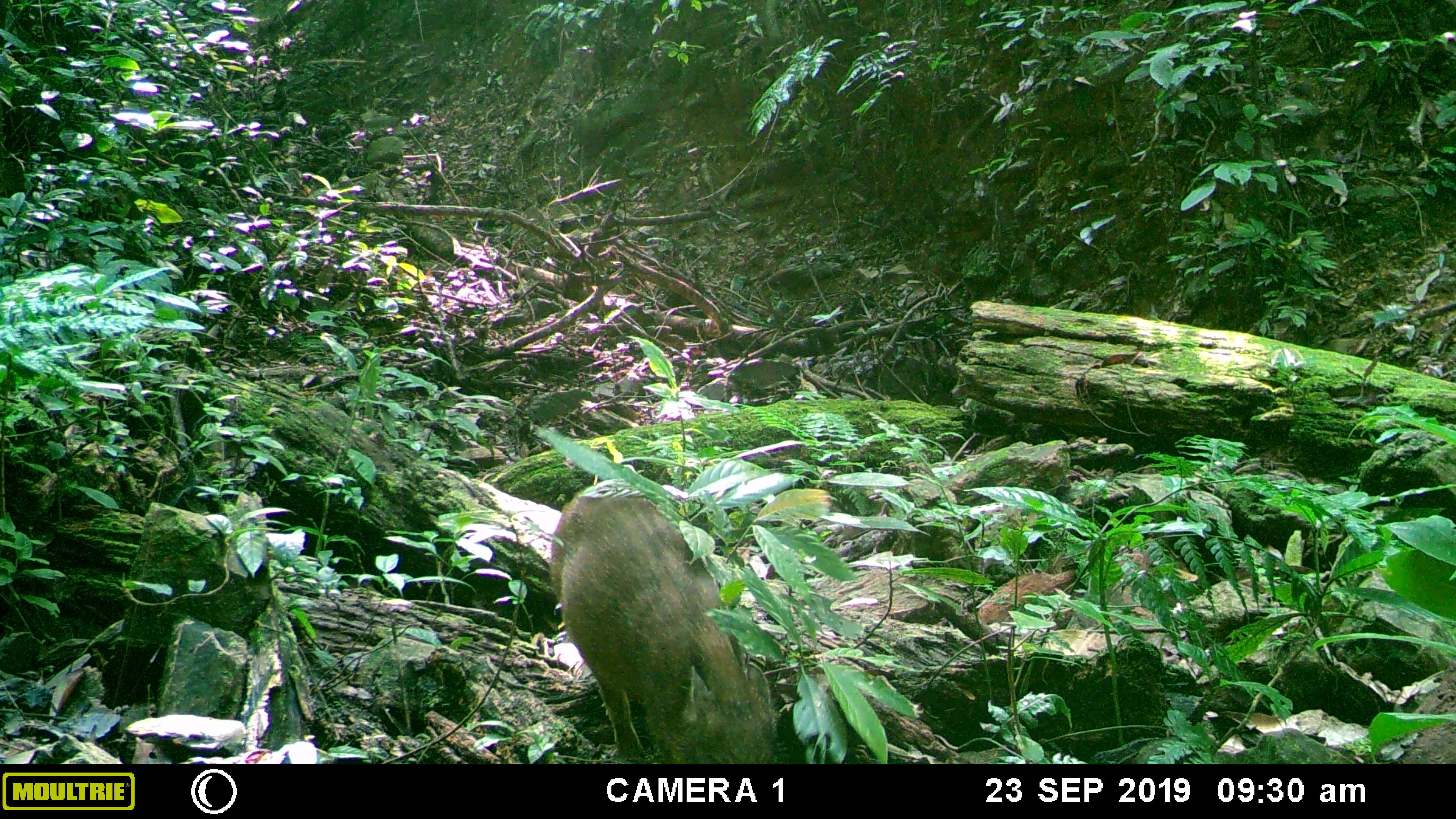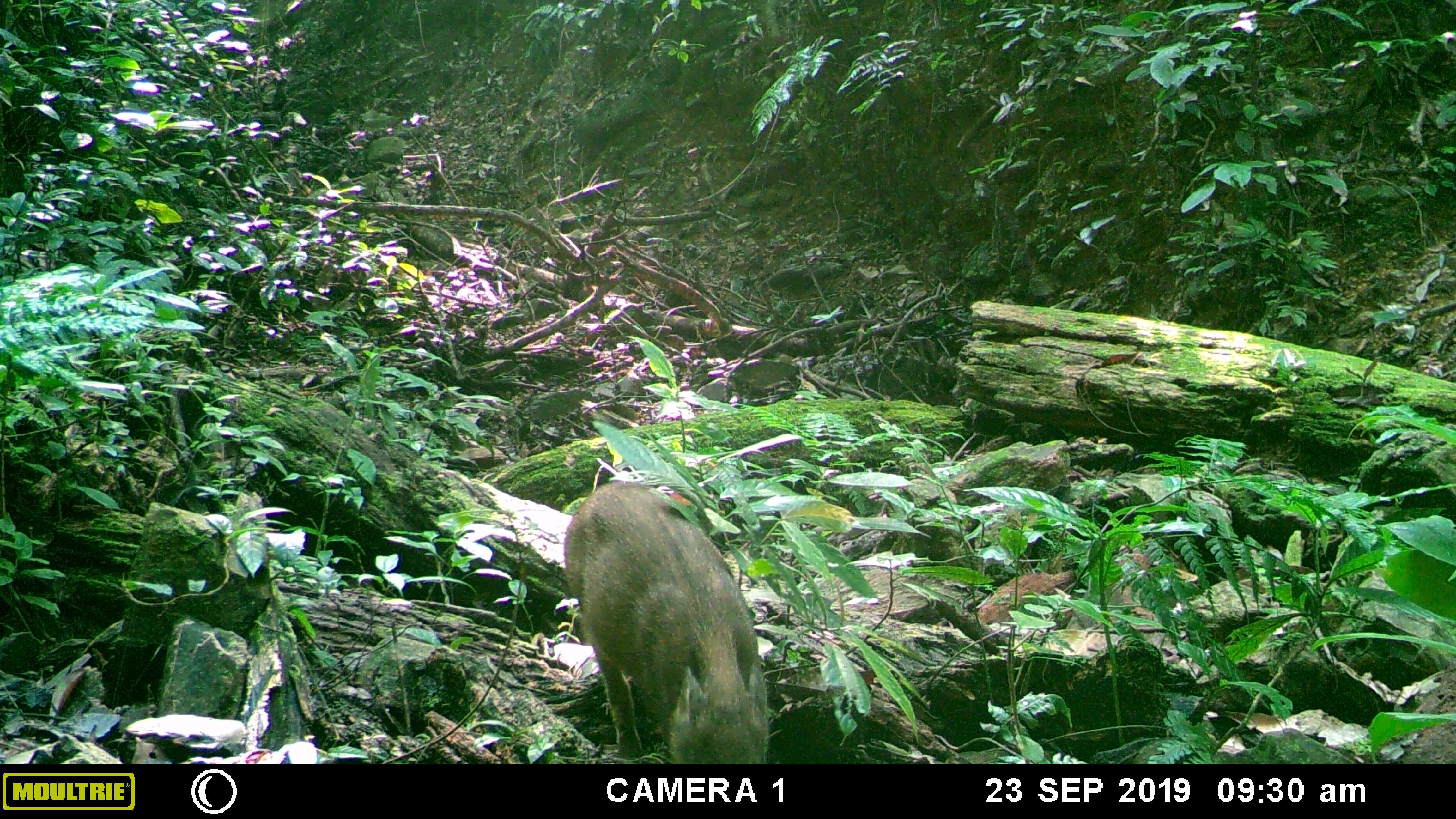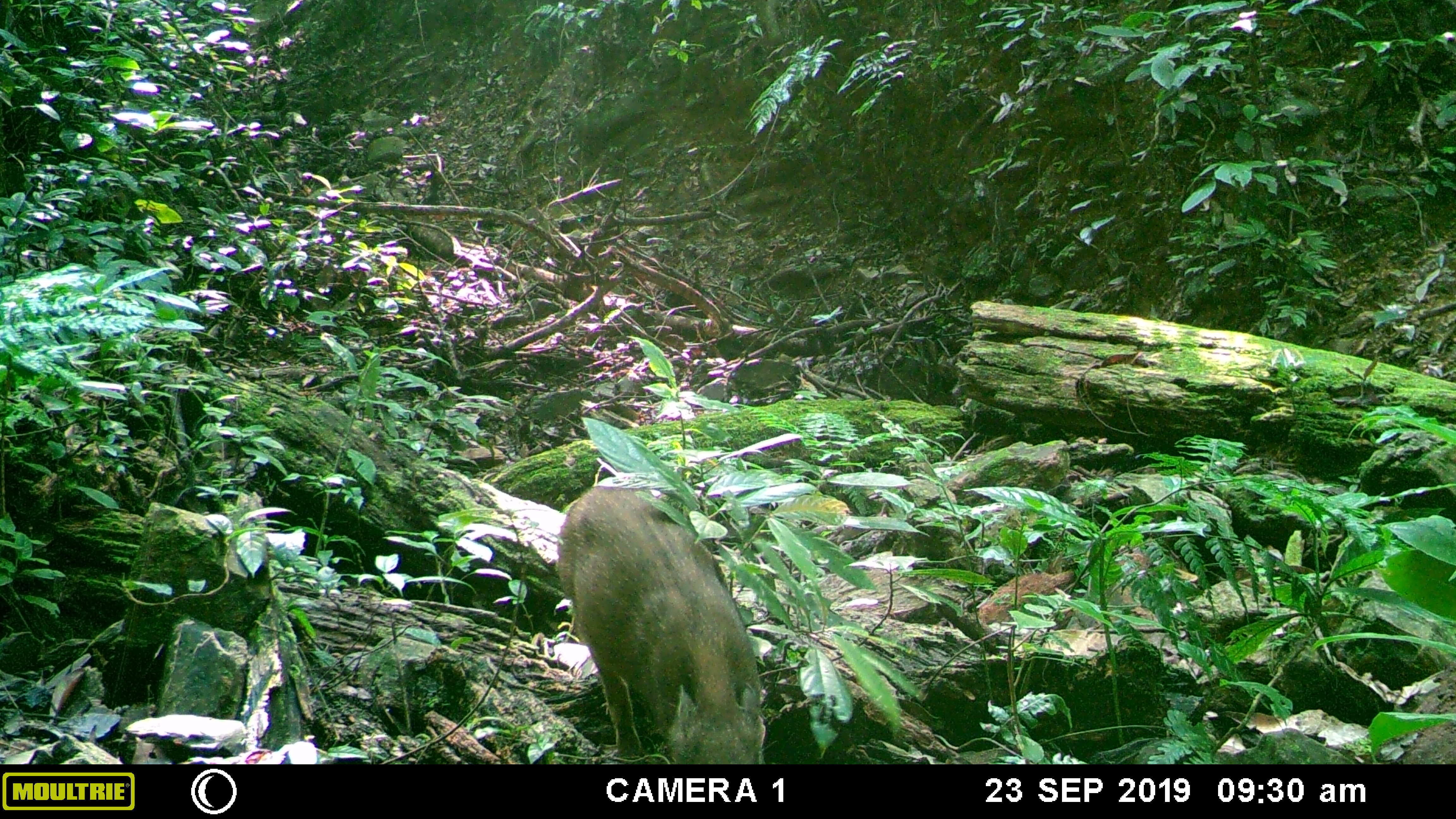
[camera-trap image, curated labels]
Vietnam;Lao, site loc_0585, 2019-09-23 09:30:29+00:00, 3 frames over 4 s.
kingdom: Animalia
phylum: Chordata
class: Mammalia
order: Artiodactyla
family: Suidae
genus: Sus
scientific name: Sus scrofa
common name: eurasian wild pig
Eurasian wild pig (Sus scrofa). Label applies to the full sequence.